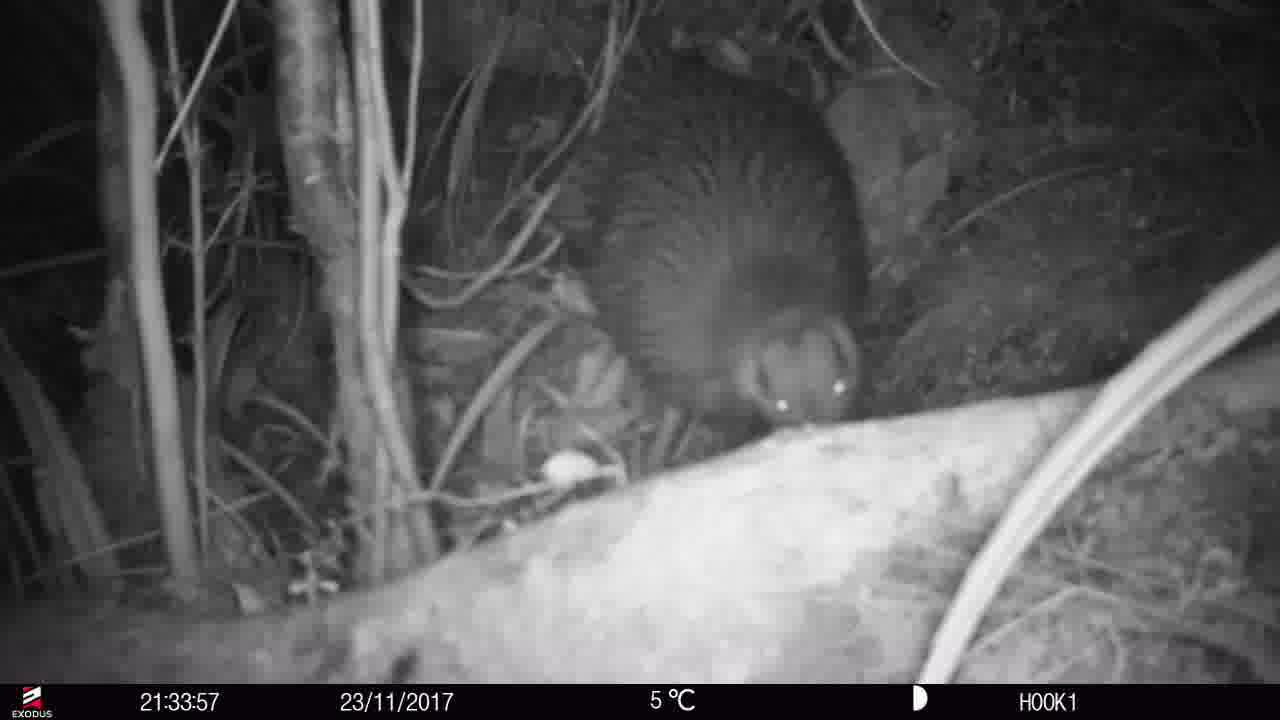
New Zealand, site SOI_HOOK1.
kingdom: Animalia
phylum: Chordata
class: Aves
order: Apterygiformes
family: Apterygidae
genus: Apteryx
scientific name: Apteryx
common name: kiwi